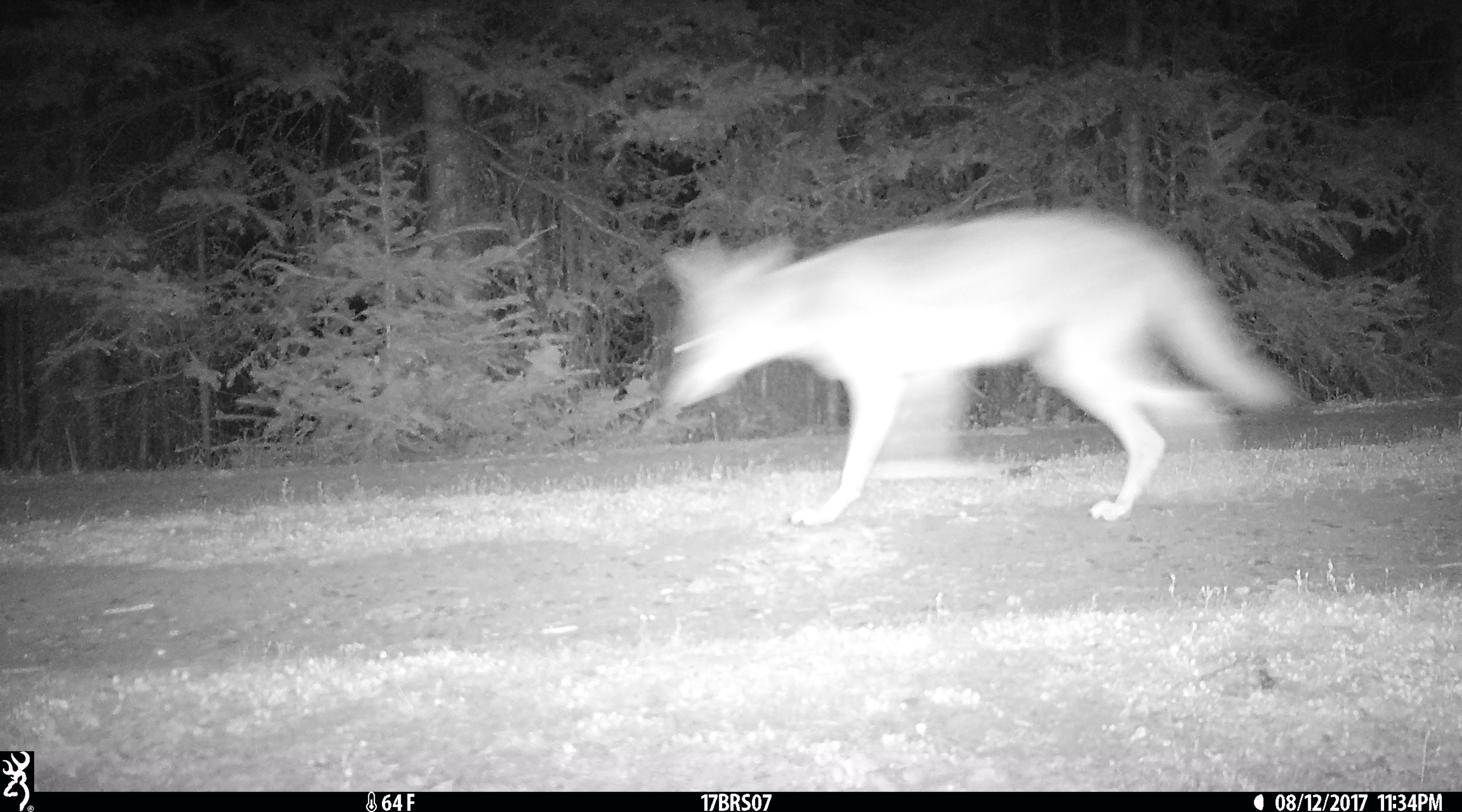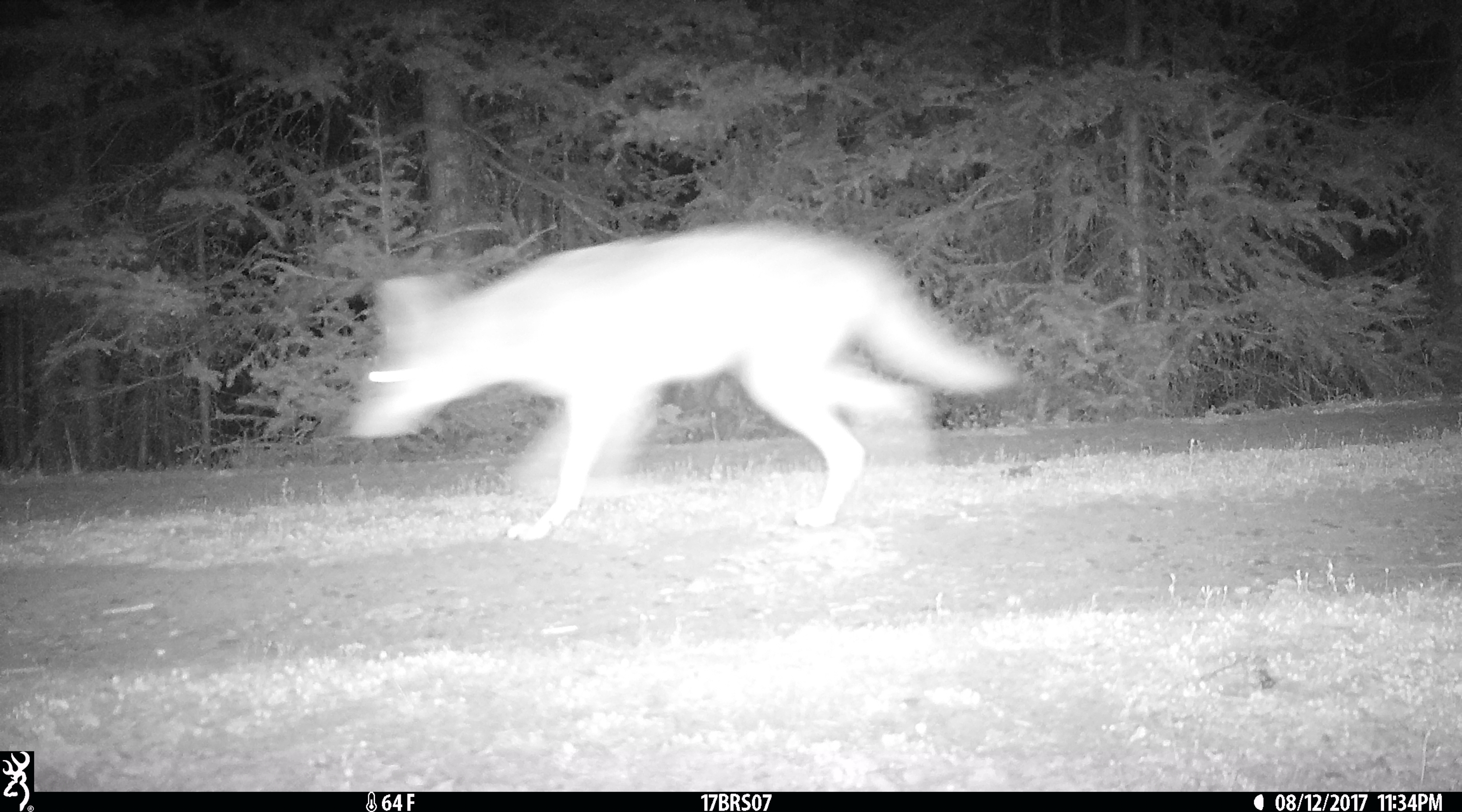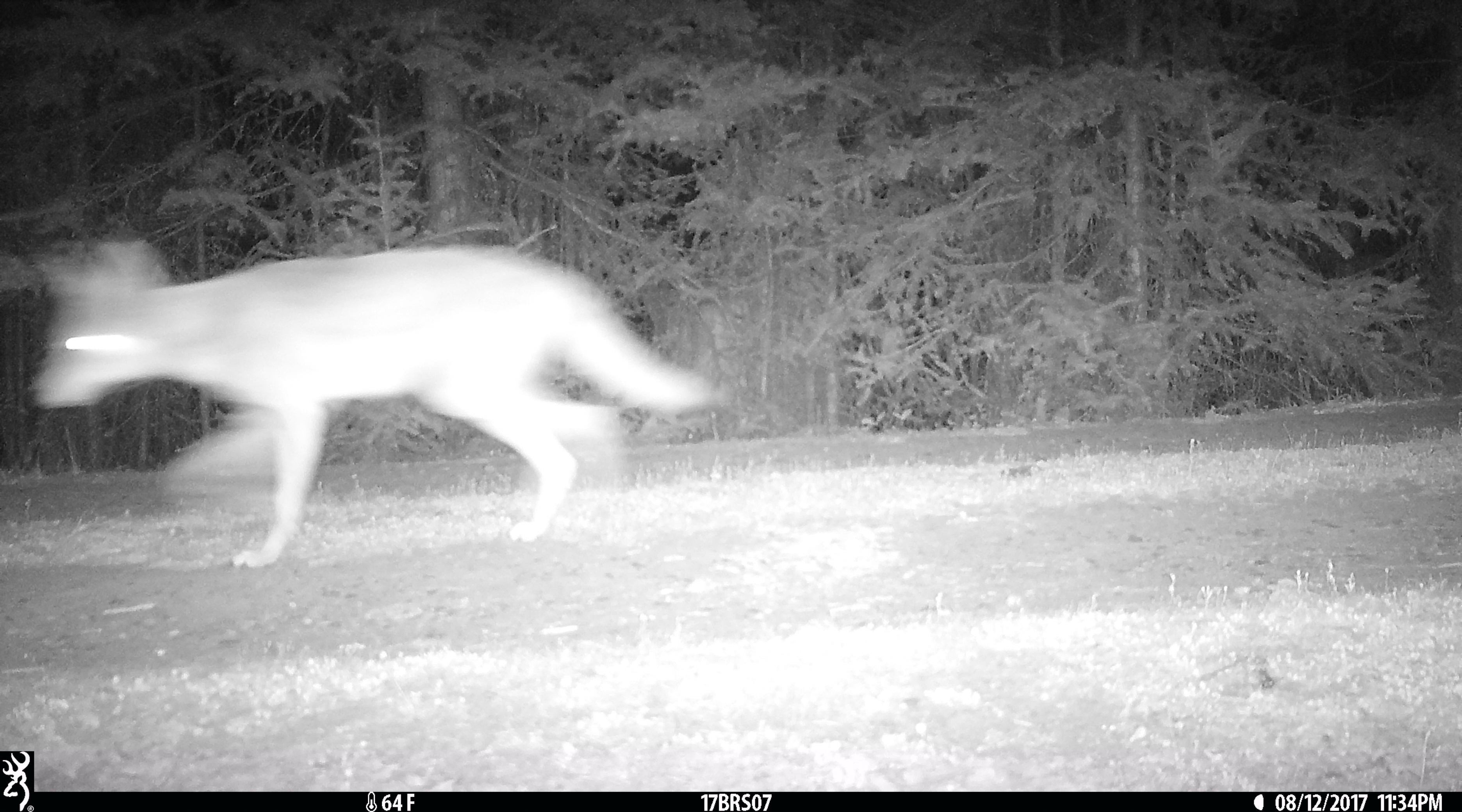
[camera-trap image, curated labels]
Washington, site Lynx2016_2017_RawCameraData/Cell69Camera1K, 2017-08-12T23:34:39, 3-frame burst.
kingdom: Animalia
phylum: Chordata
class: Mammalia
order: Carnivora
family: Canidae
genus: Canis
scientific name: Canis latrans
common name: coyote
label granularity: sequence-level